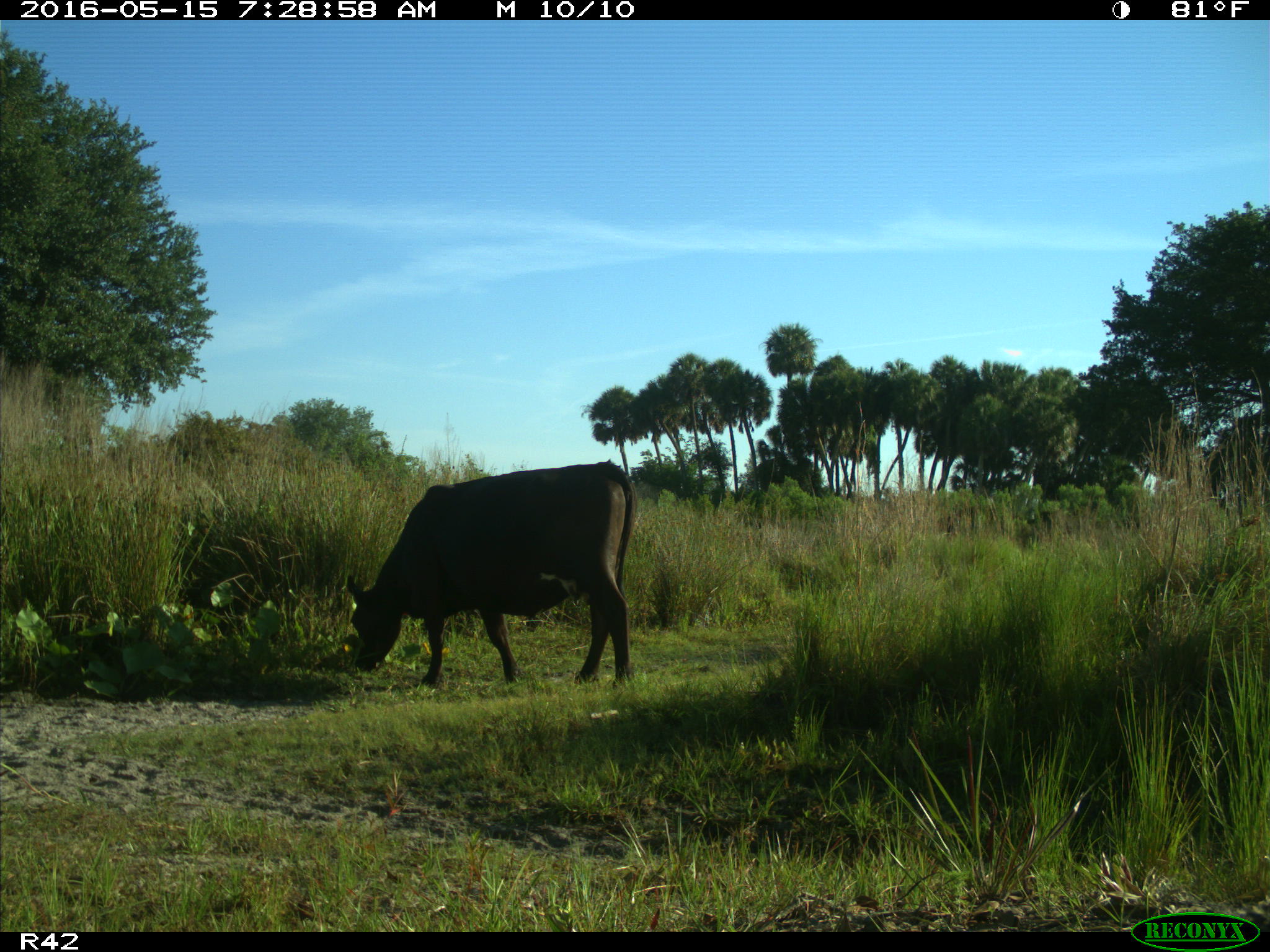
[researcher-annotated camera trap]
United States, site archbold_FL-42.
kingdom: Animalia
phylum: Chordata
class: Mammalia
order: Artiodactyla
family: Bovidae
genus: Bos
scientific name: Bos taurus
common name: domestic cow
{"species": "Bos taurus (domestic cow)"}